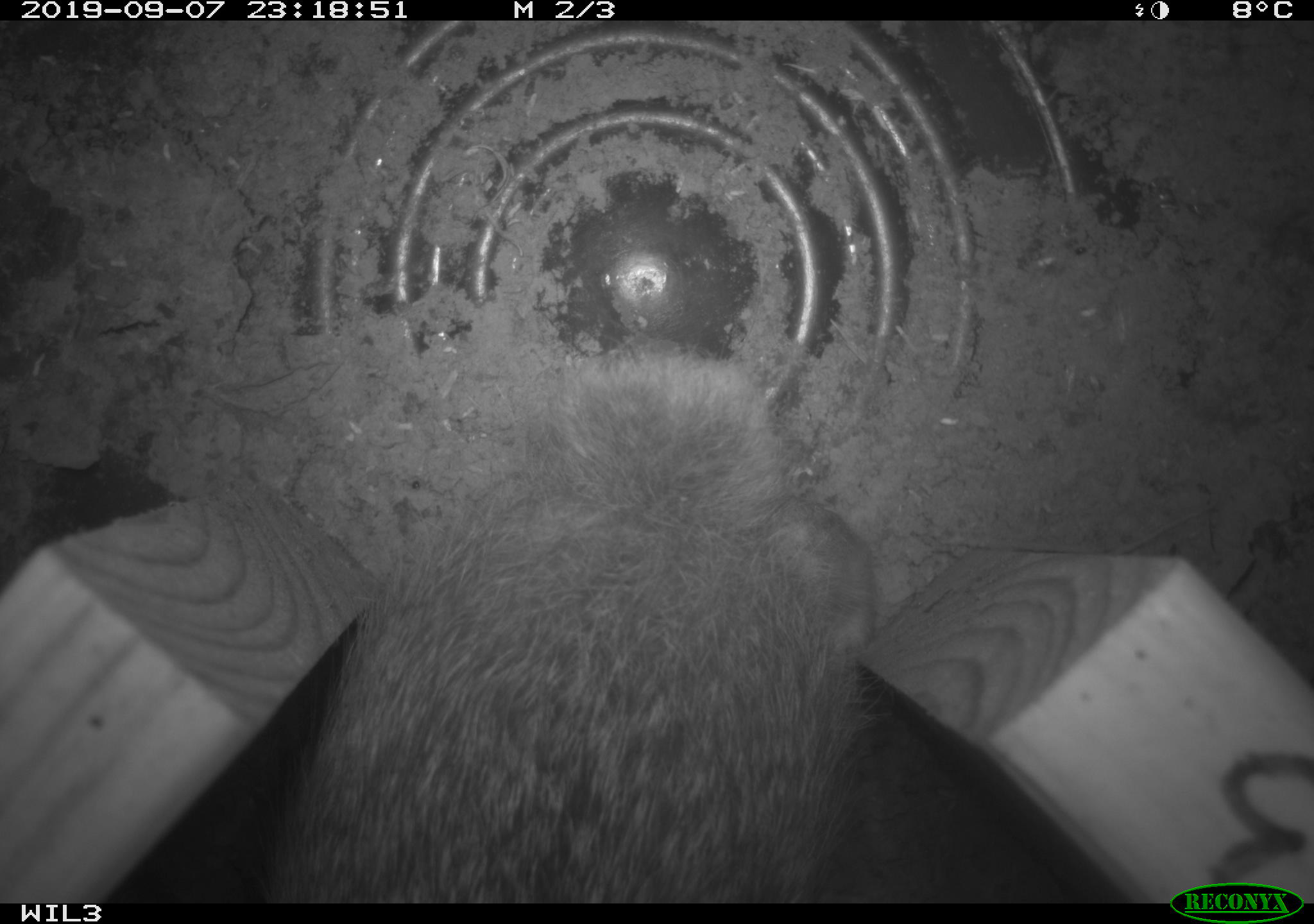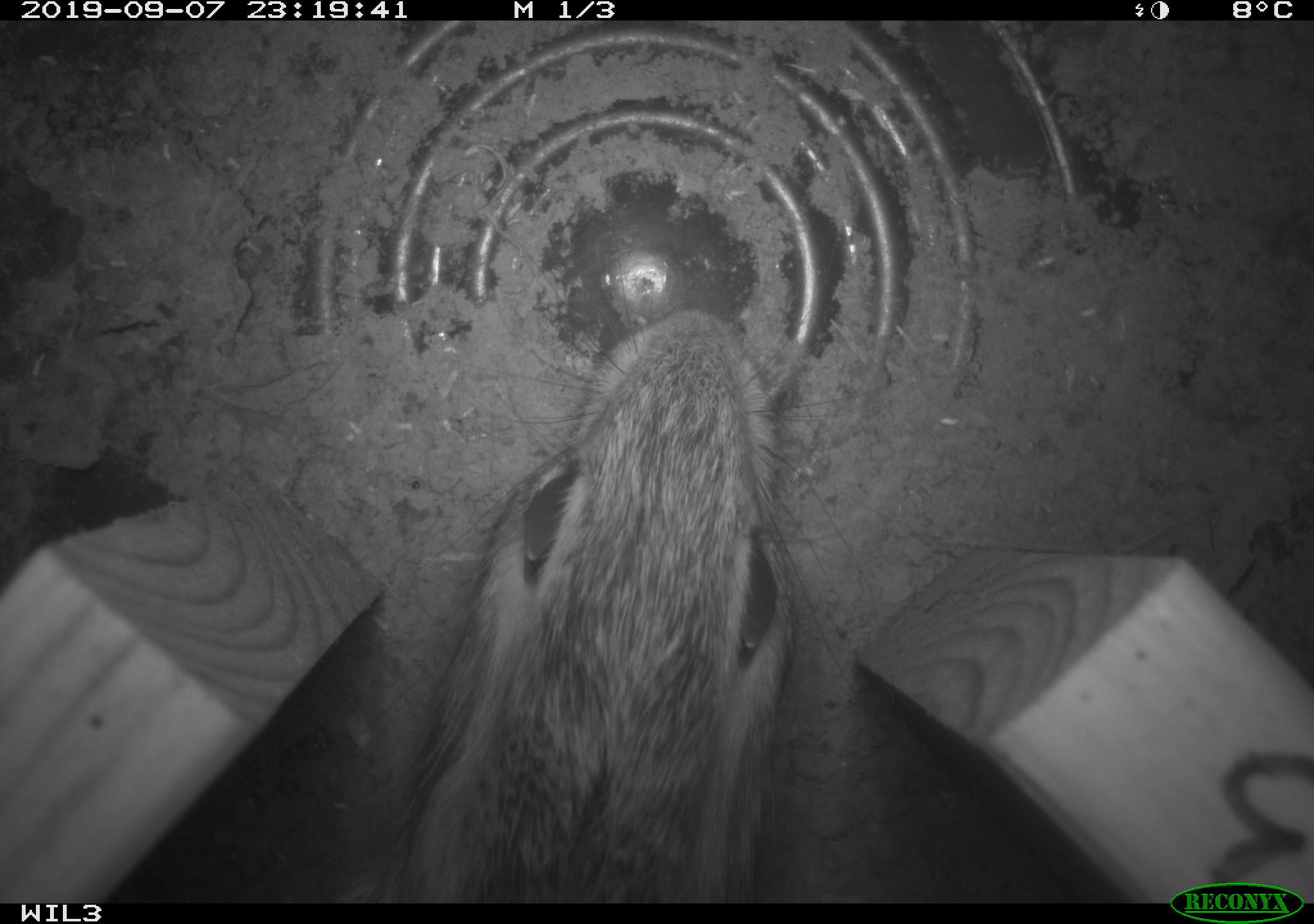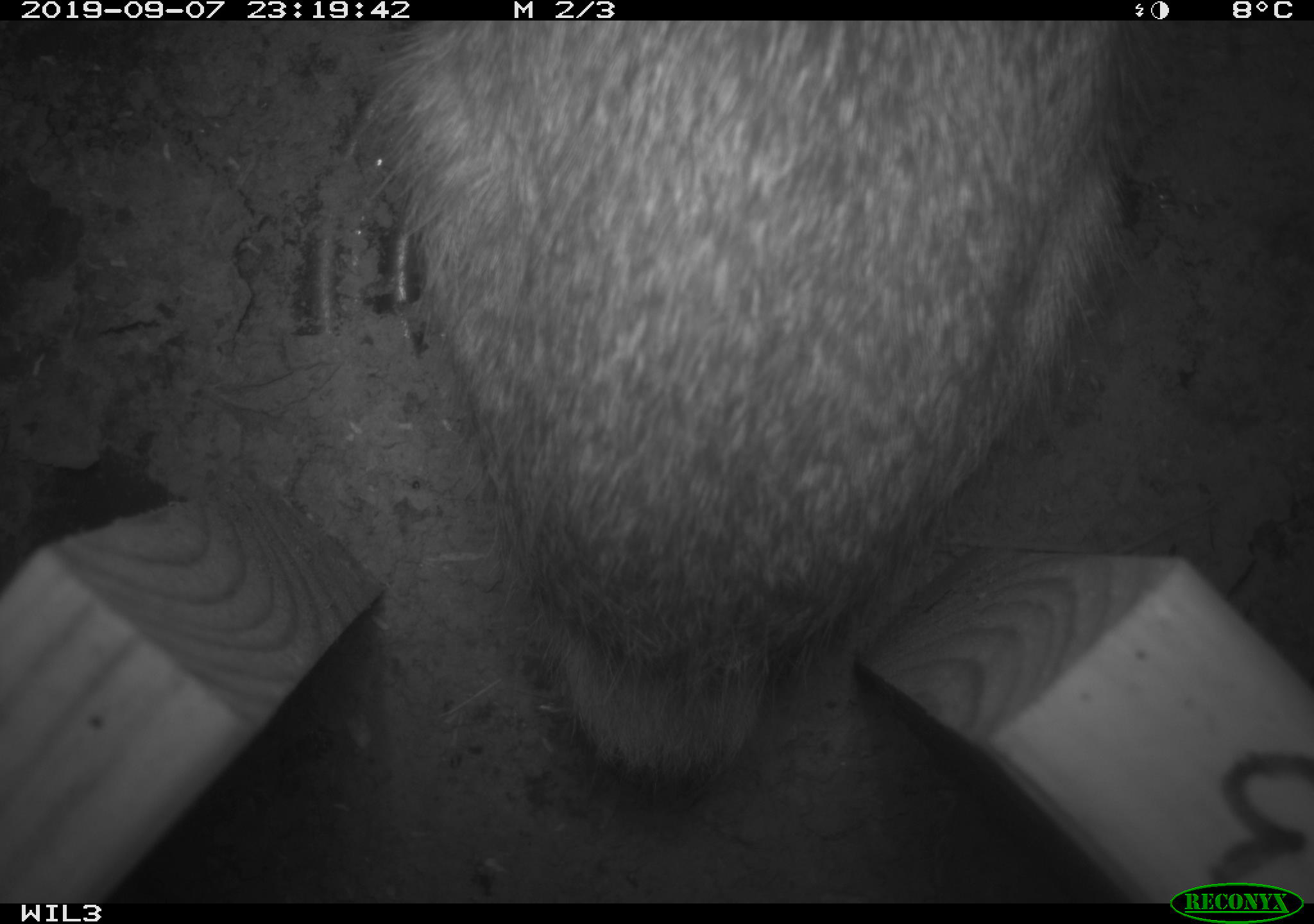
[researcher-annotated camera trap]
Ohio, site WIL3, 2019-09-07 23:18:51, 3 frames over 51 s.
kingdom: Animalia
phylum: Chordata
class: Mammalia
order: Lagomorpha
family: Leporidae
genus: Sylvilagus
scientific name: Sylvilagus floridanus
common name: eastern cottontail